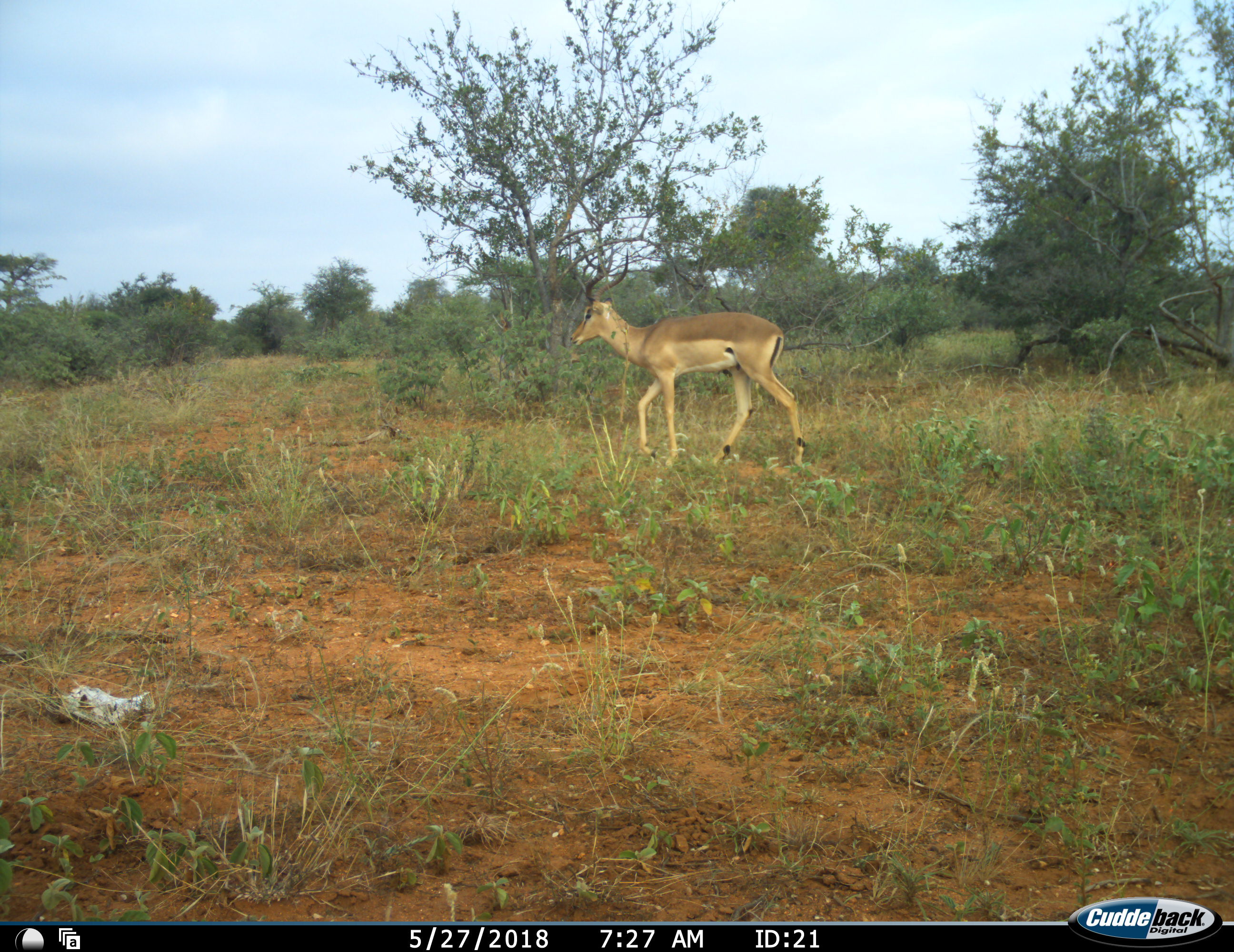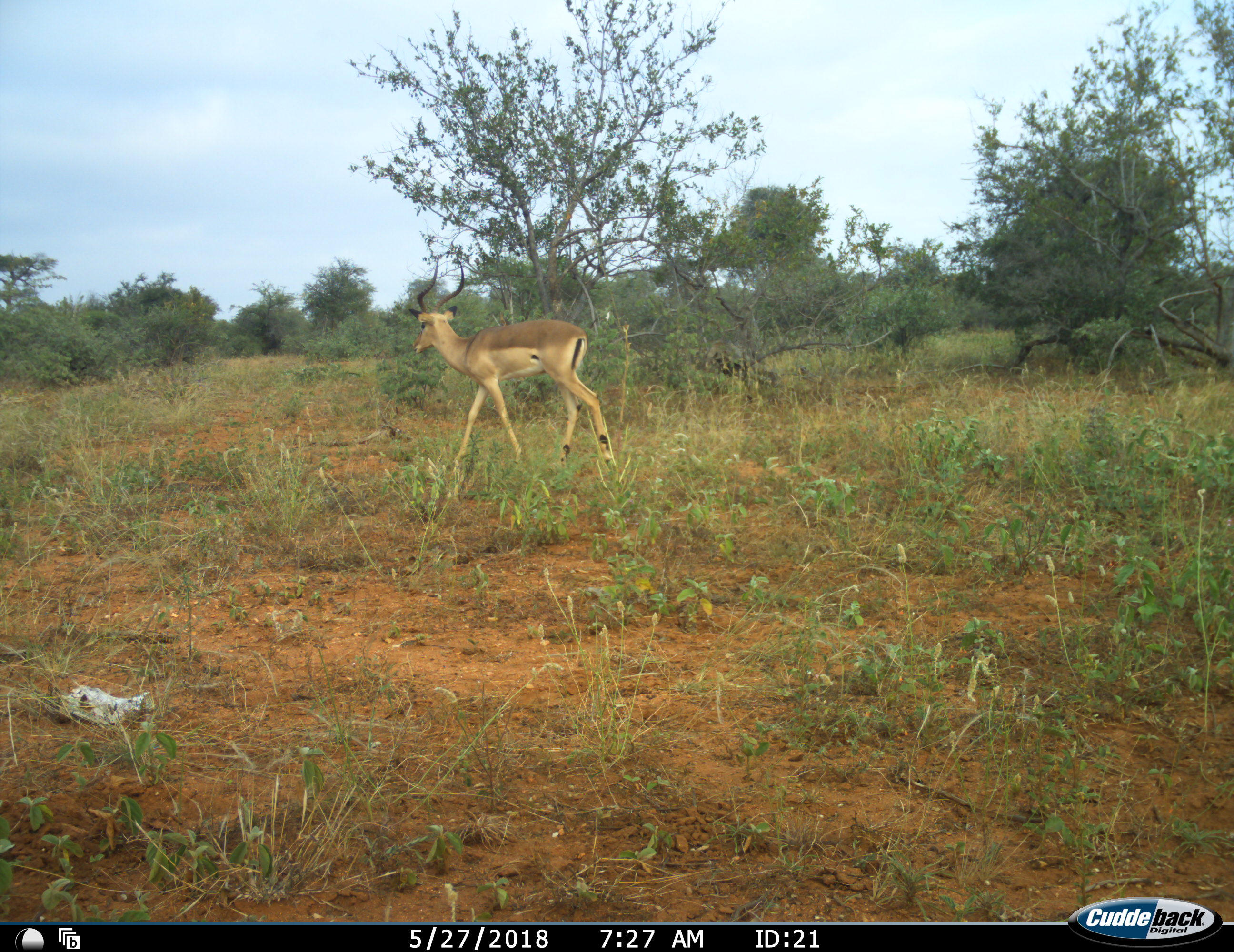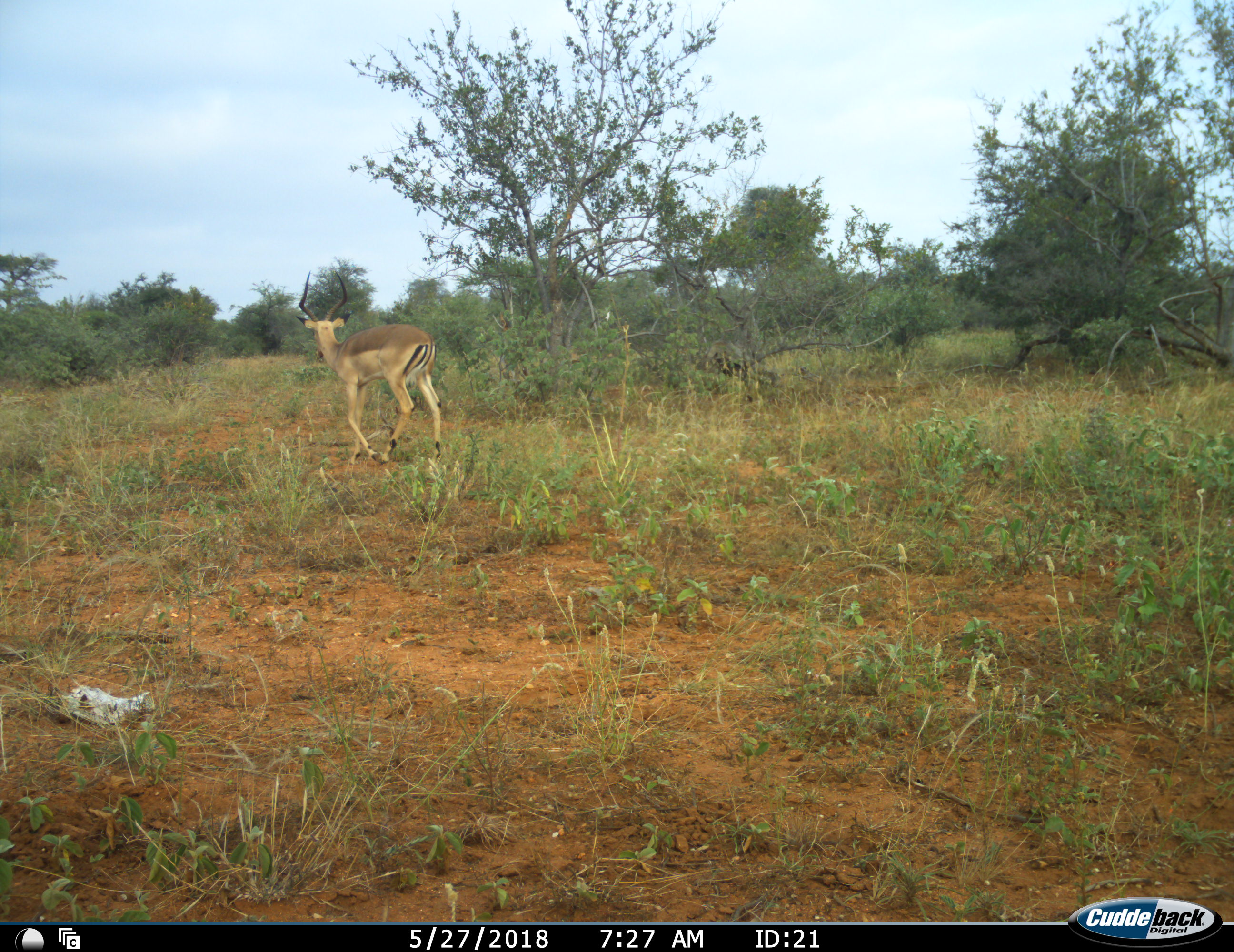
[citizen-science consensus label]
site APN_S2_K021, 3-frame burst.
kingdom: Animalia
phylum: Chordata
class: Mammalia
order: Artiodactyla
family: Bovidae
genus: Aepyceros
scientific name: Aepyceros melampus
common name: impala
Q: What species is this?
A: Impala (Aepyceros melampus).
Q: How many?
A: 1.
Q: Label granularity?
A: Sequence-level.